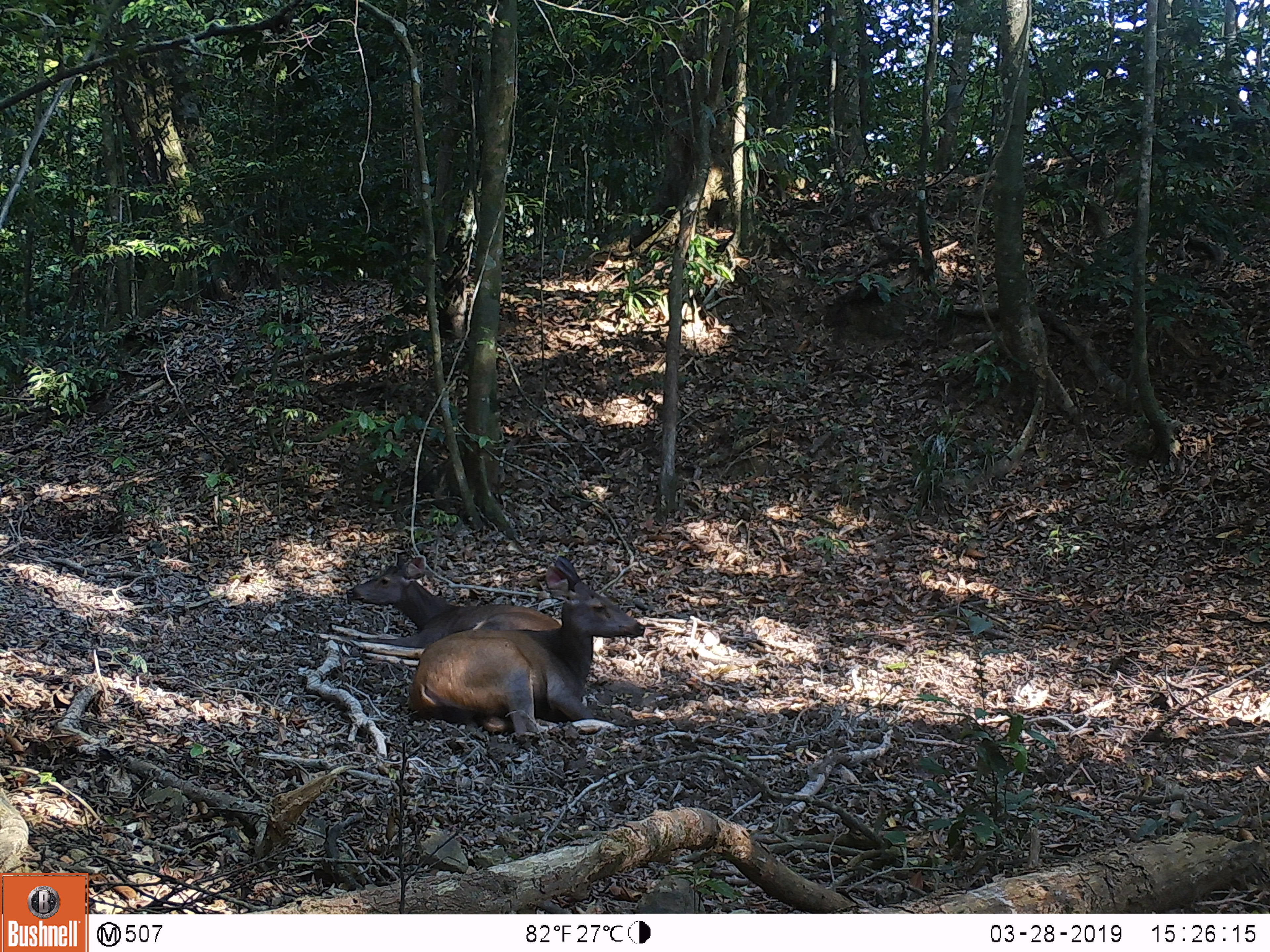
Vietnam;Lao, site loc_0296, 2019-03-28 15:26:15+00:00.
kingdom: Animalia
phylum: Chordata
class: Mammalia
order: Artiodactyla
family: Cervidae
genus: Rusa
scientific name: Rusa unicolor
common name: sambar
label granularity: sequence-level